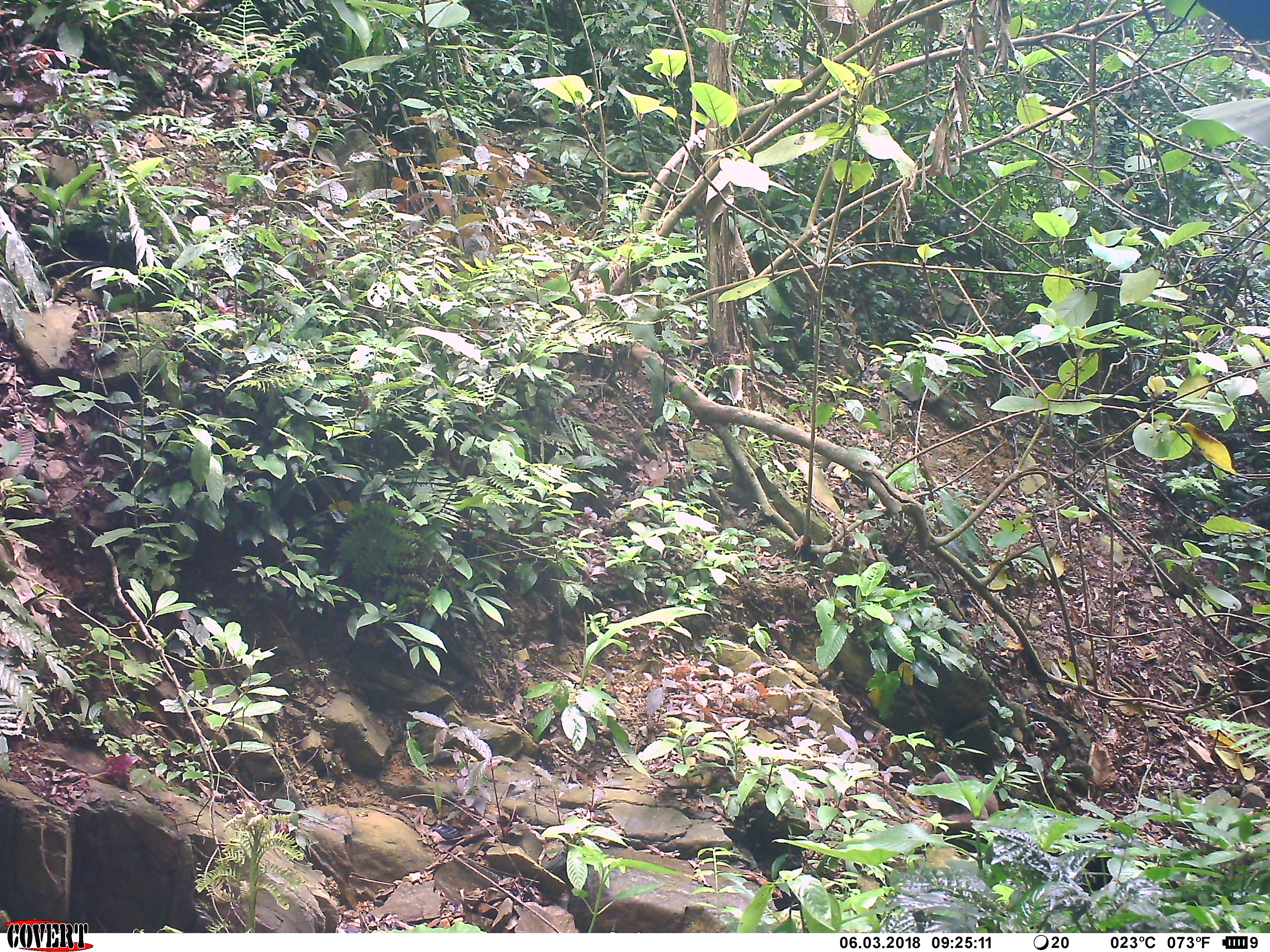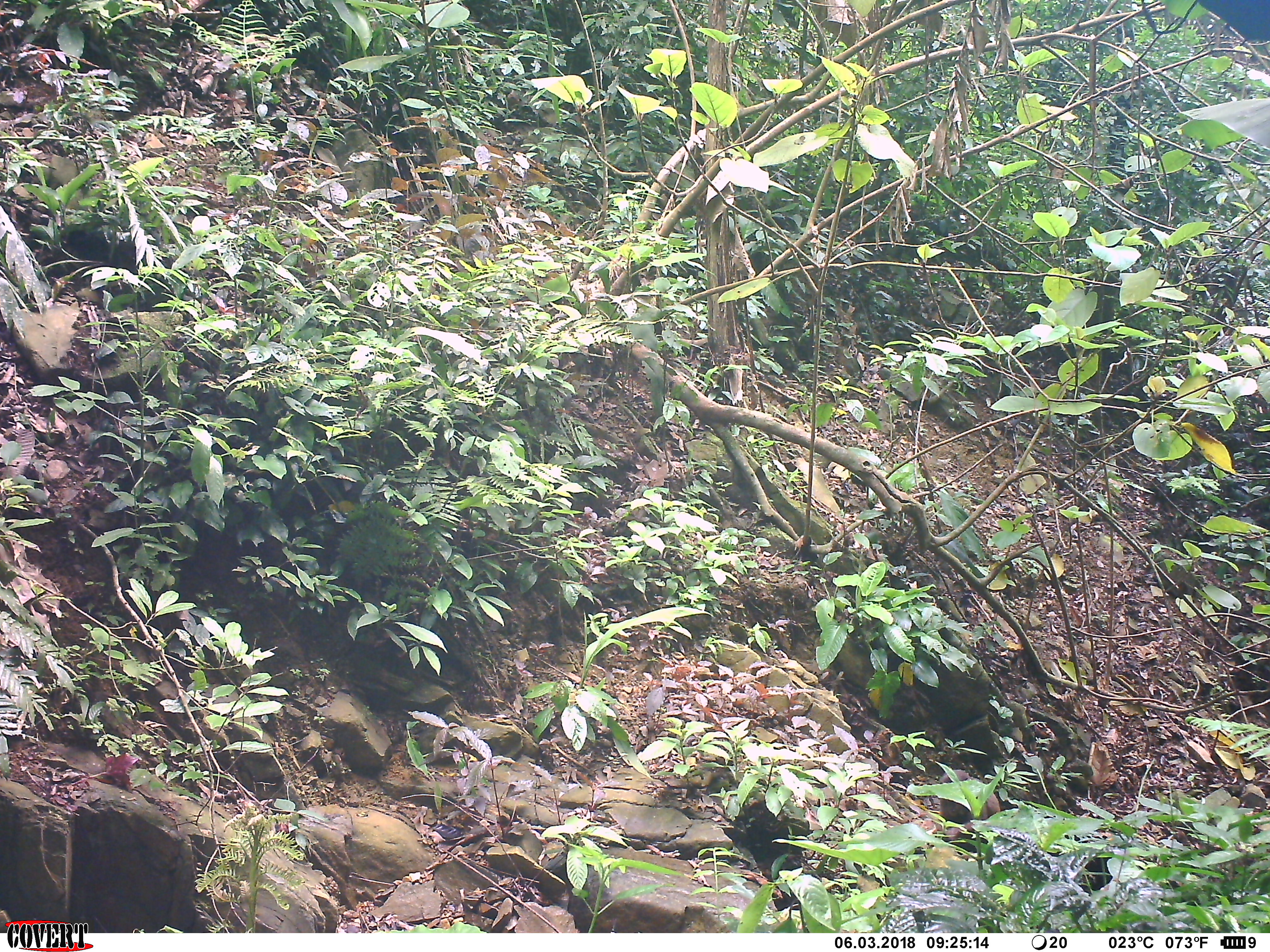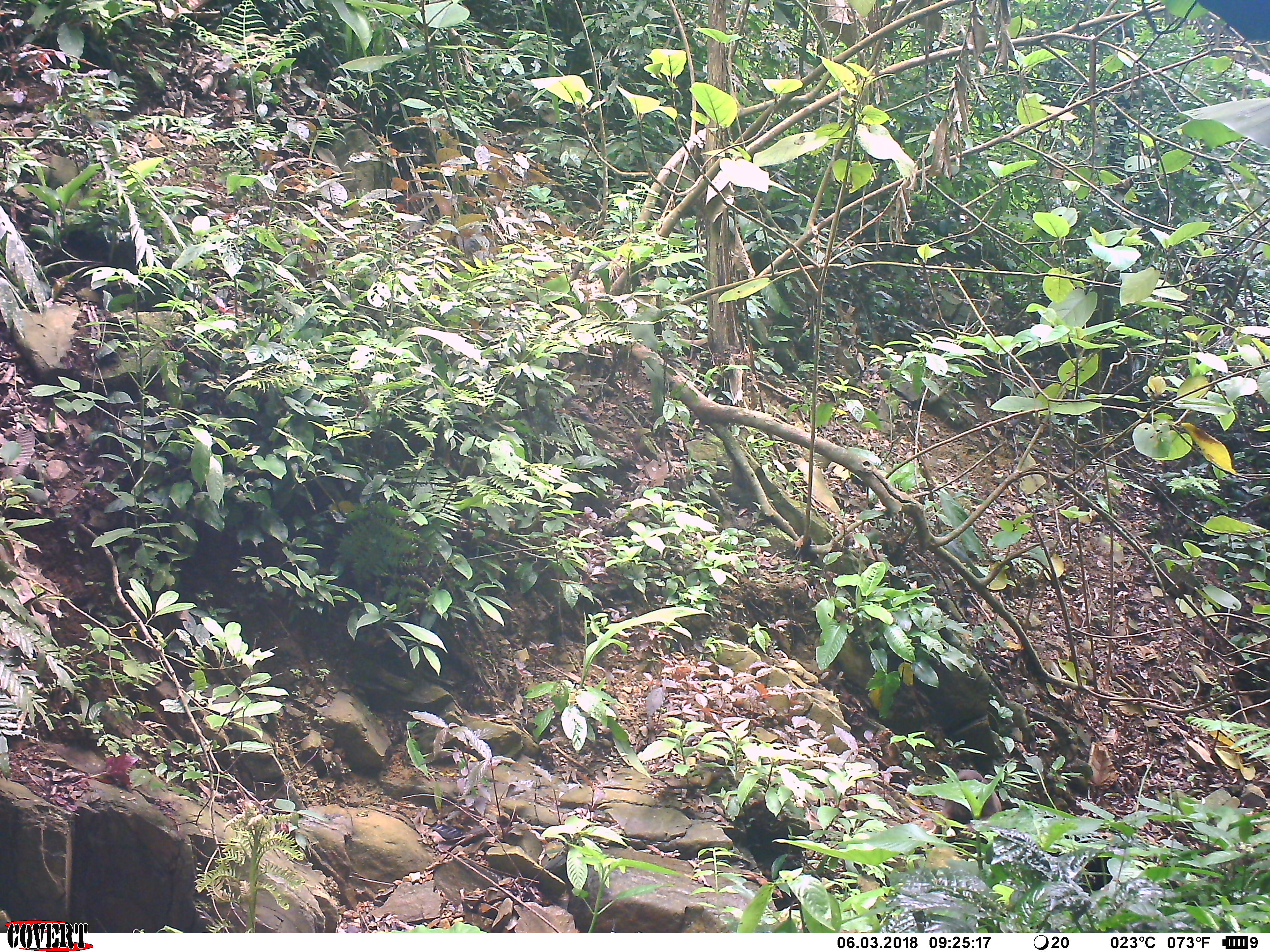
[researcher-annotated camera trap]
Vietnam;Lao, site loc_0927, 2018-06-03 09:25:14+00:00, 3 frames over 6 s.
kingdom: Animalia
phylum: Chordata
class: Mammalia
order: Primates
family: Cercopithecidae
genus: Macaca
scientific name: Macaca arctoides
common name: stump-tailed macaque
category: stump tailed macaque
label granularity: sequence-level